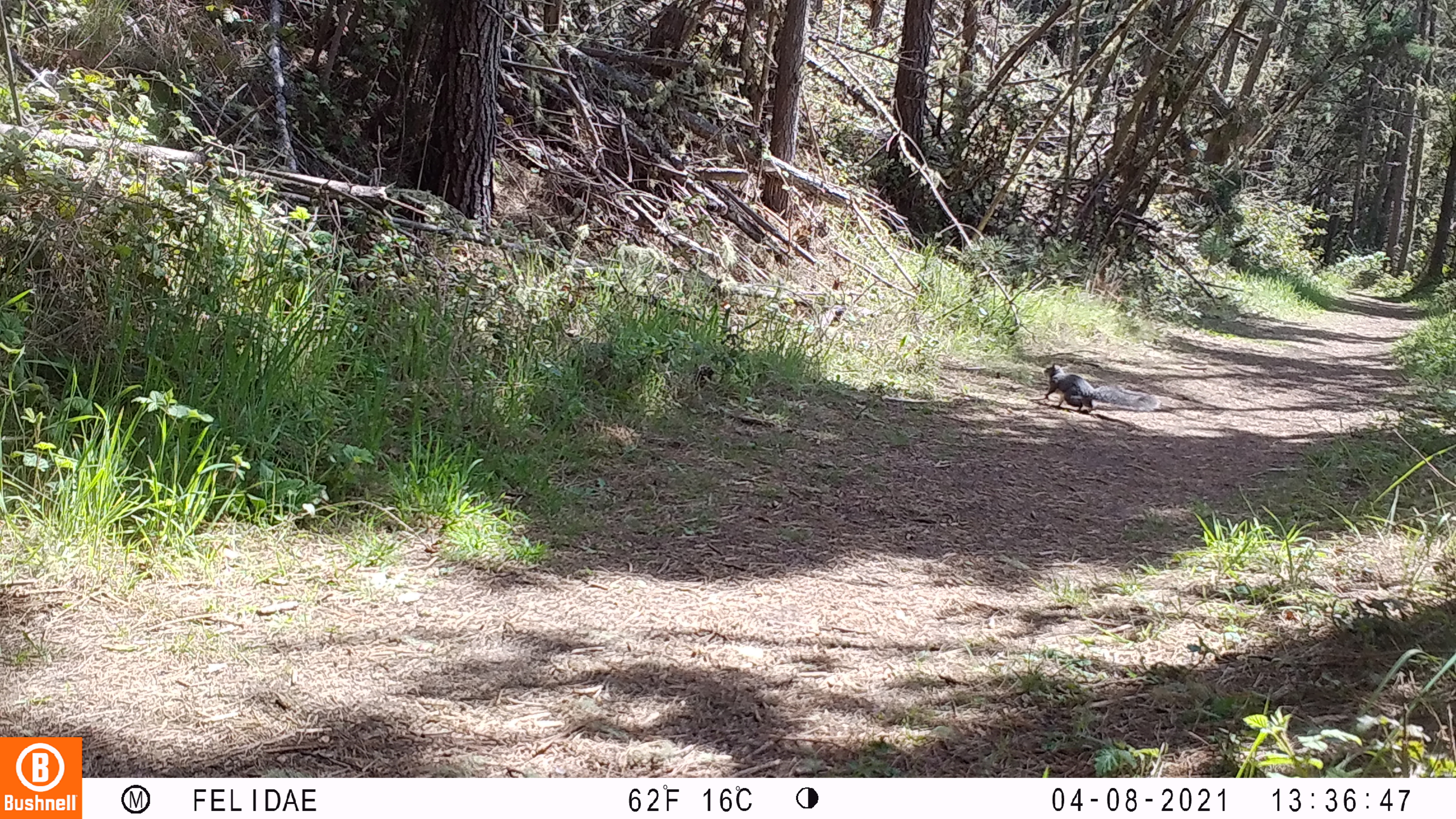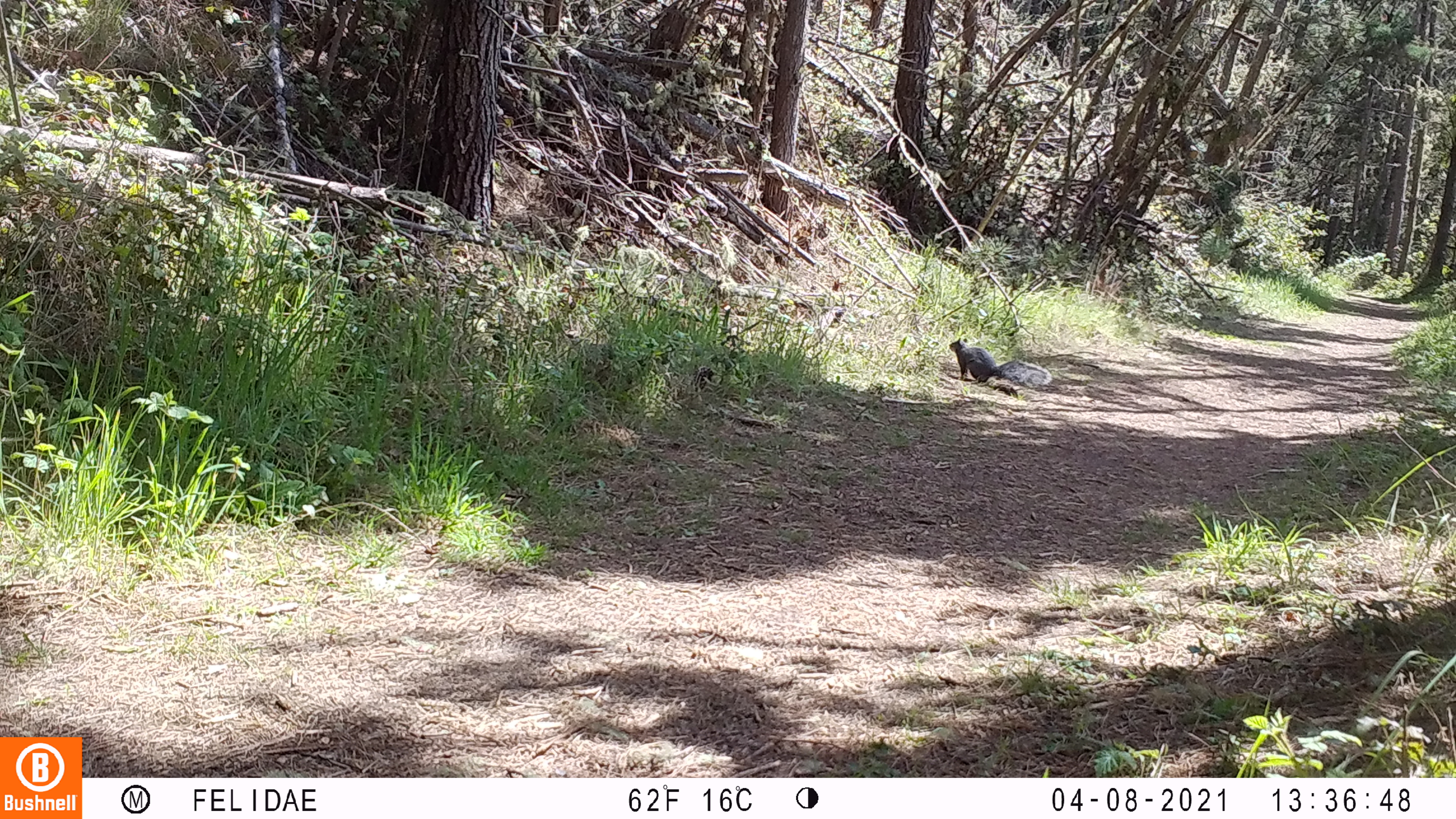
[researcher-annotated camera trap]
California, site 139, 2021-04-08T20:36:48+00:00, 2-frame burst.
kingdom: Animalia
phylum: Chordata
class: Mammalia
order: Rodentia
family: Sciuridae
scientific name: Sciuridae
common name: squirrel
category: unknown squirrel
Unknown squirrel (squirrel) (Sciuridae).